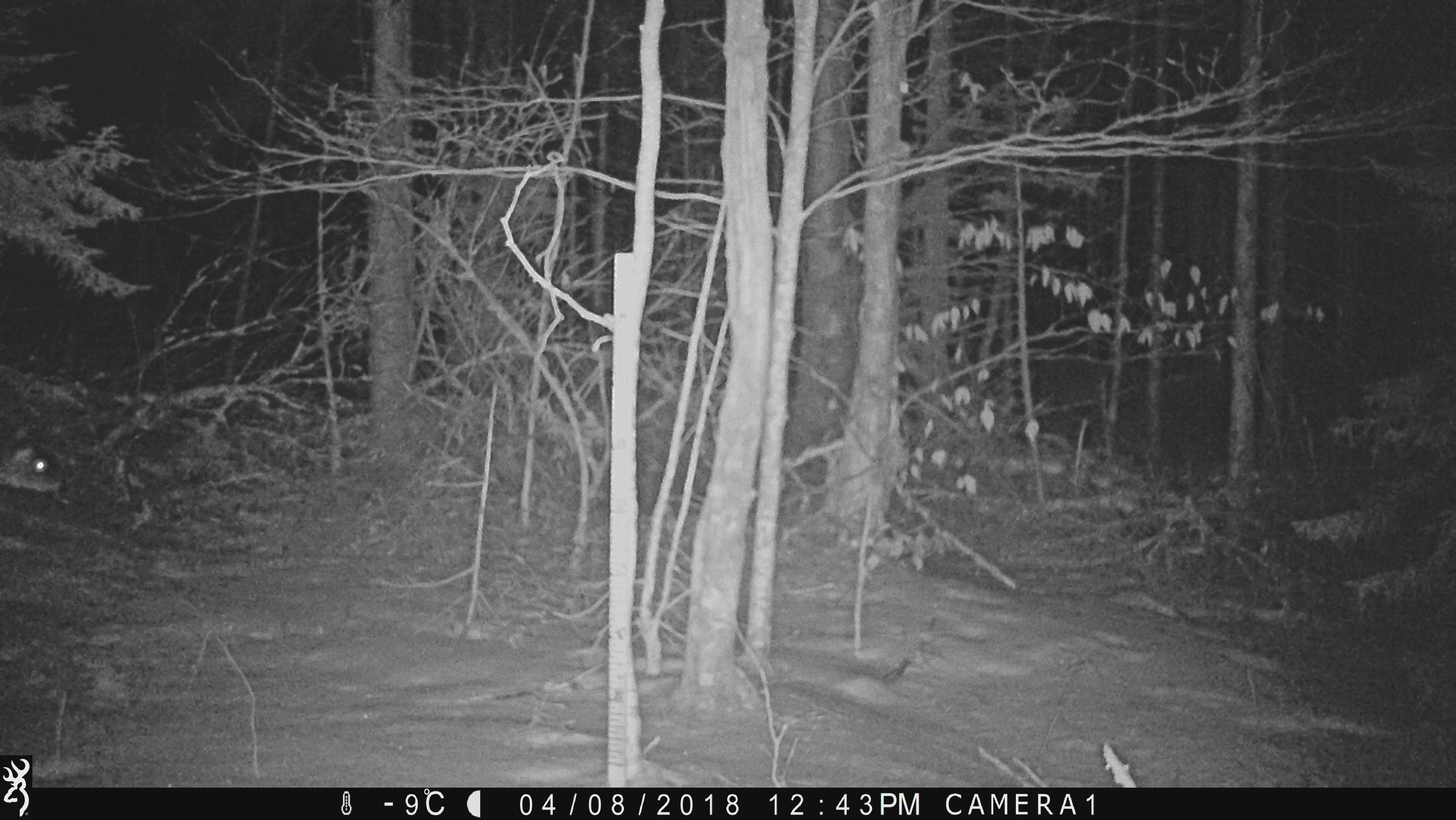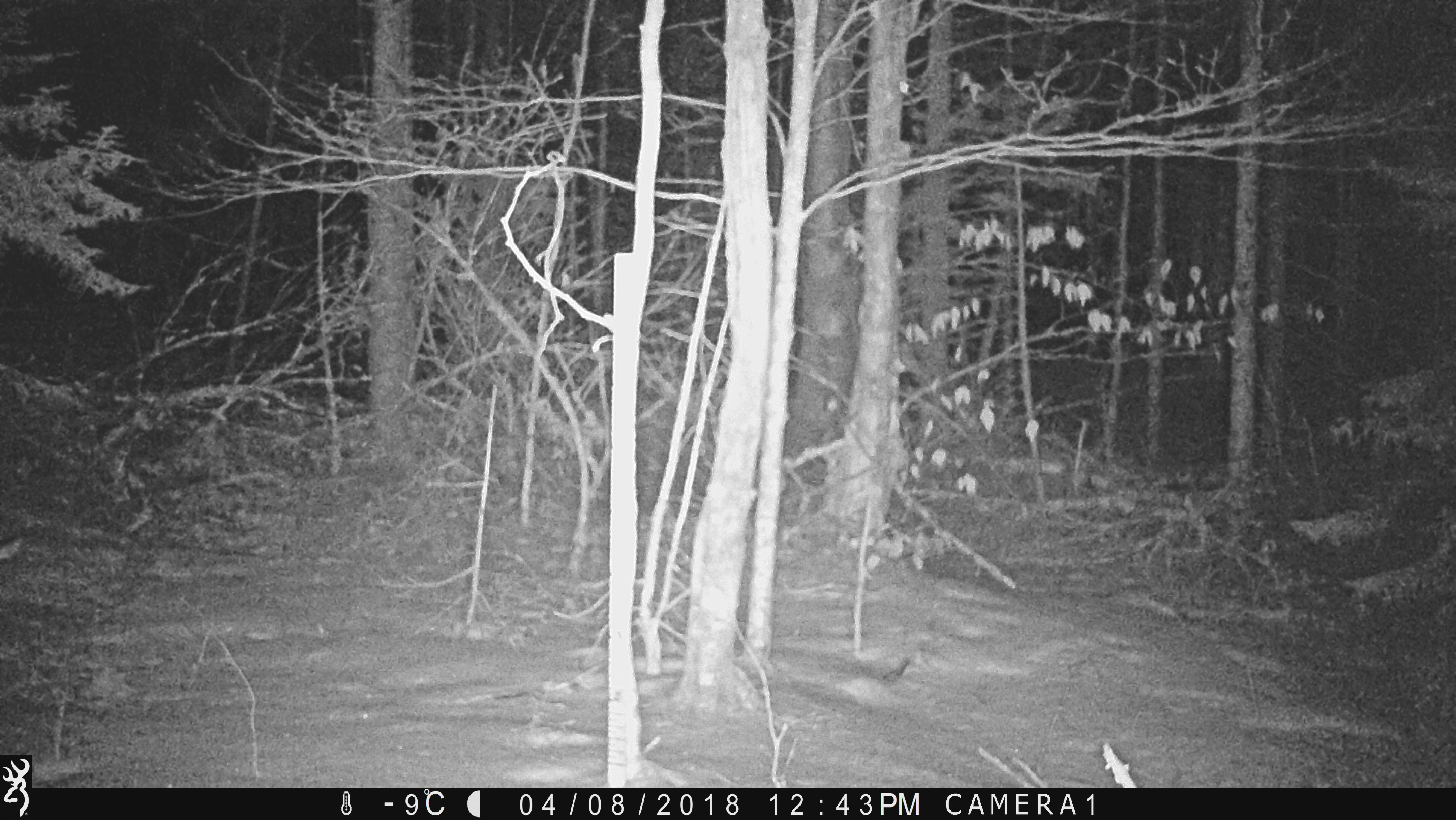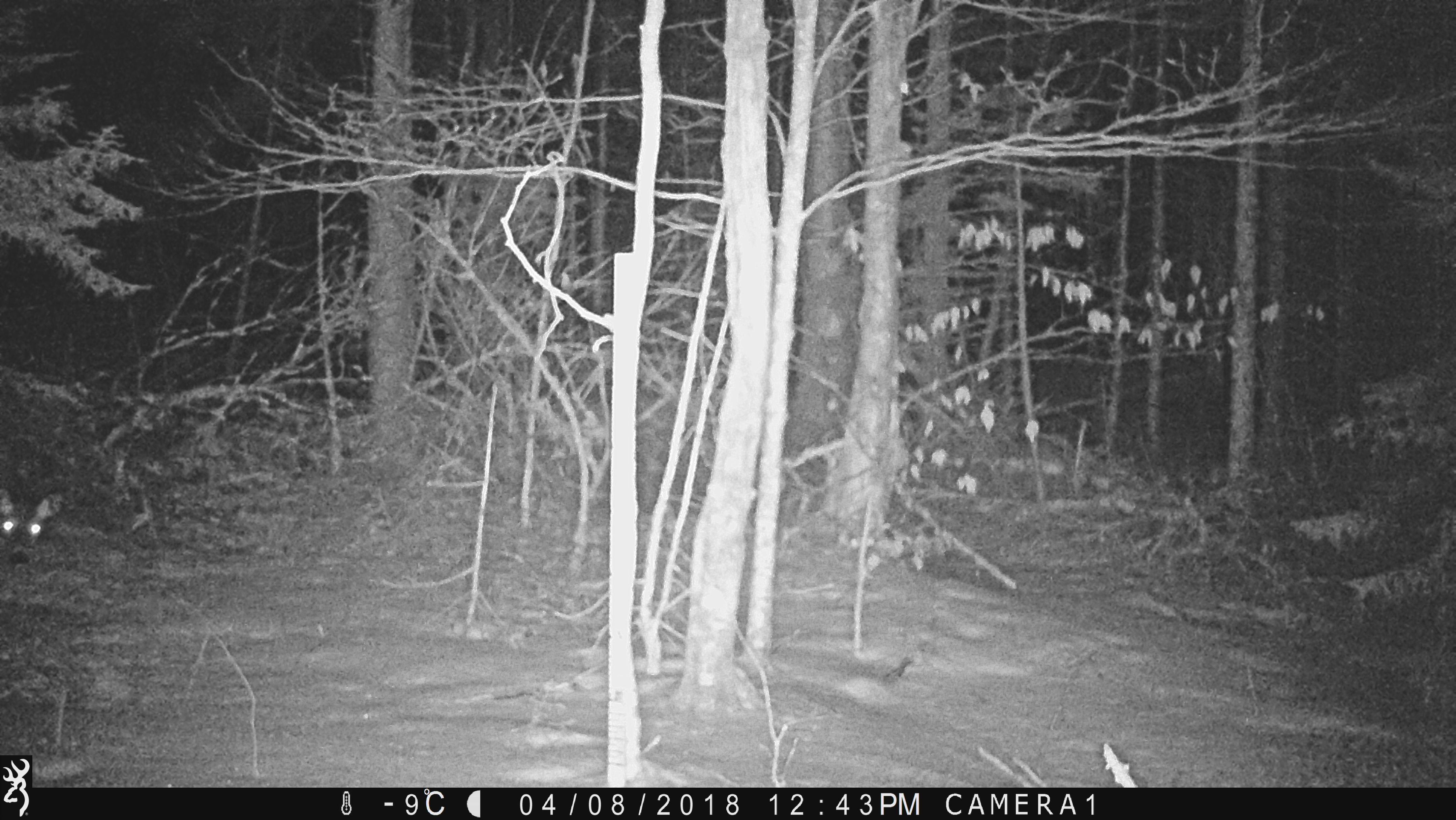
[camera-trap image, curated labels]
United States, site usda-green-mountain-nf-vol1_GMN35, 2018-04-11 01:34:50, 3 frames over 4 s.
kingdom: Animalia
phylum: Chordata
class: Mammalia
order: Artiodactyla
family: Cervidae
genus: Odocoileus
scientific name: Odocoileus virginianus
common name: white-tailed deer